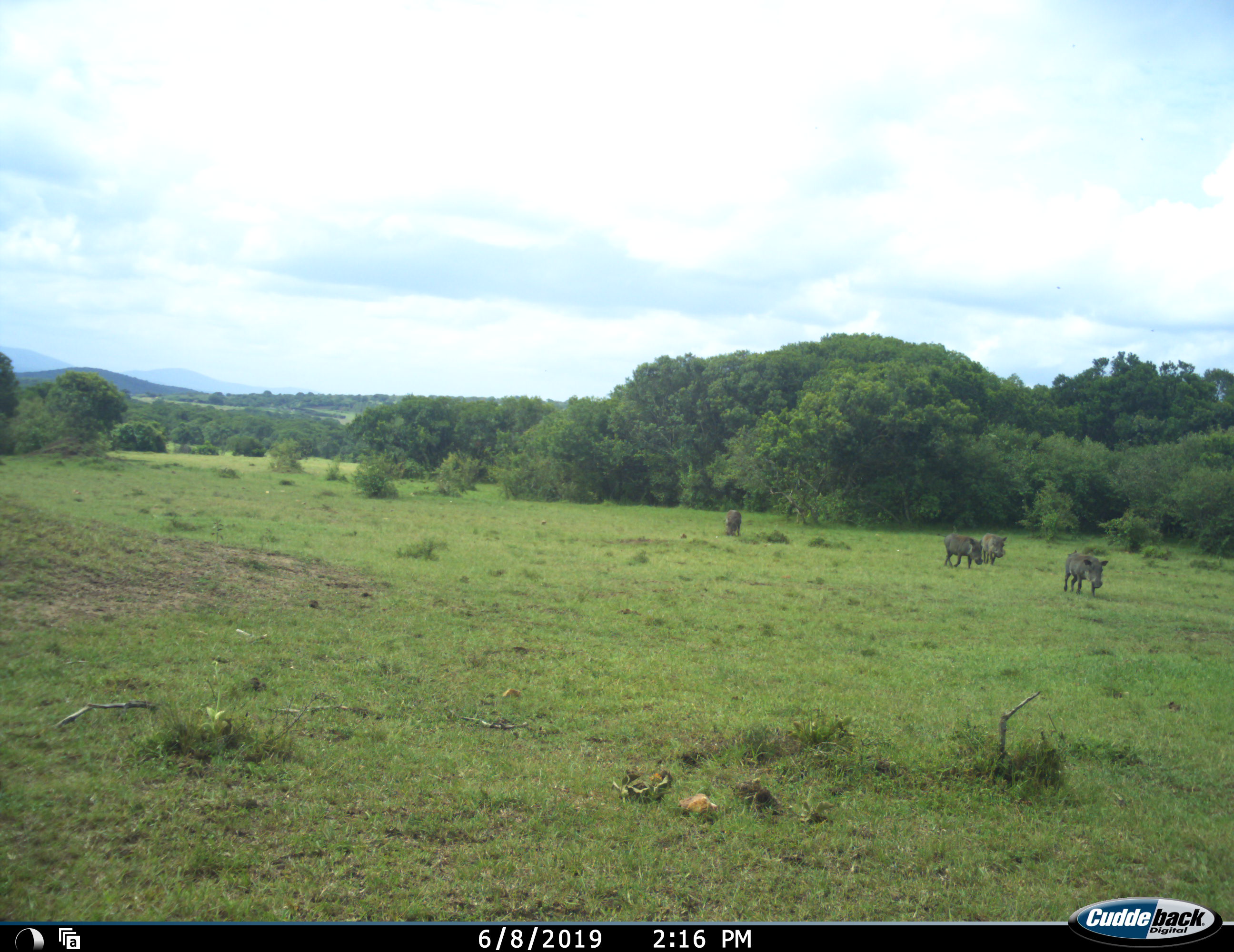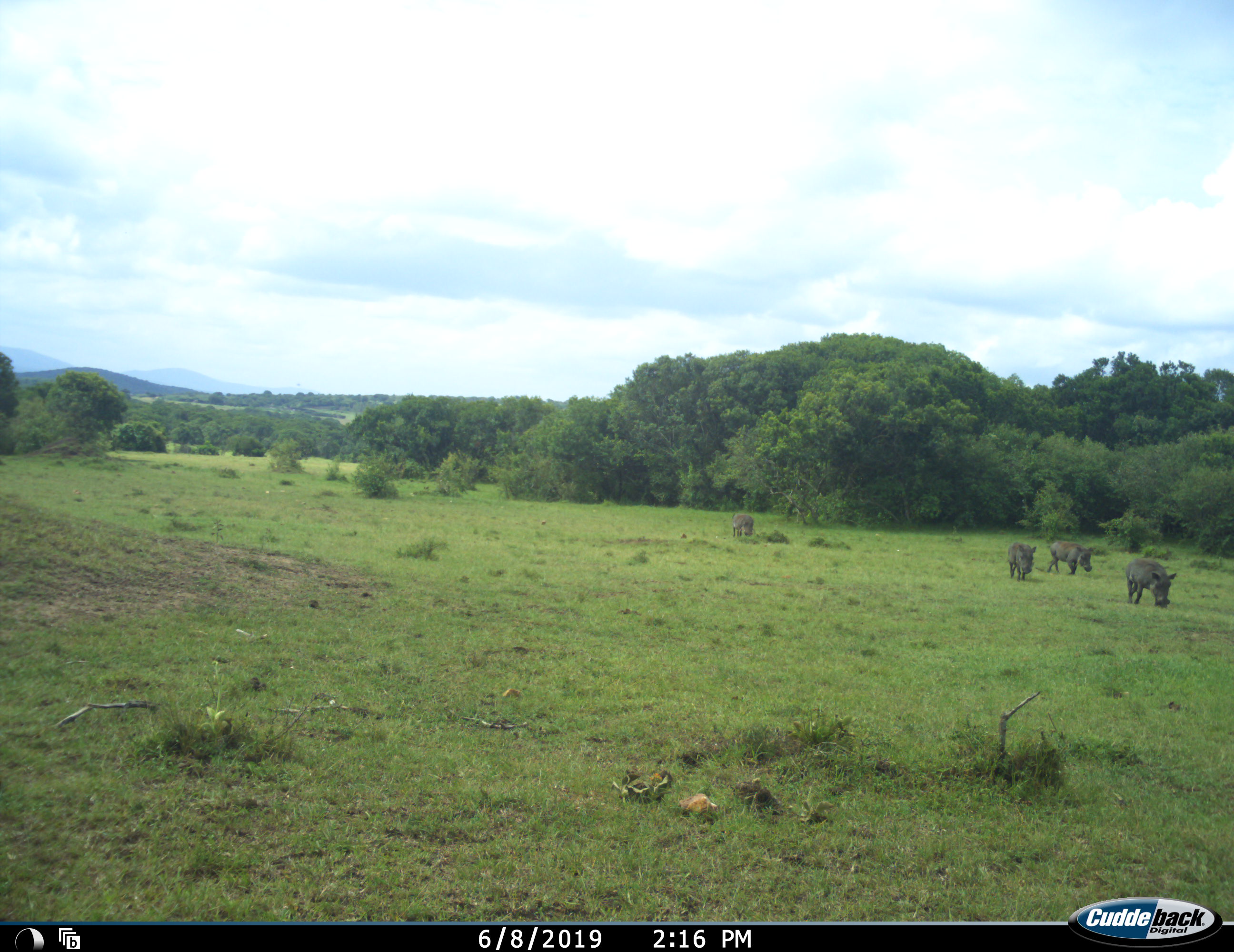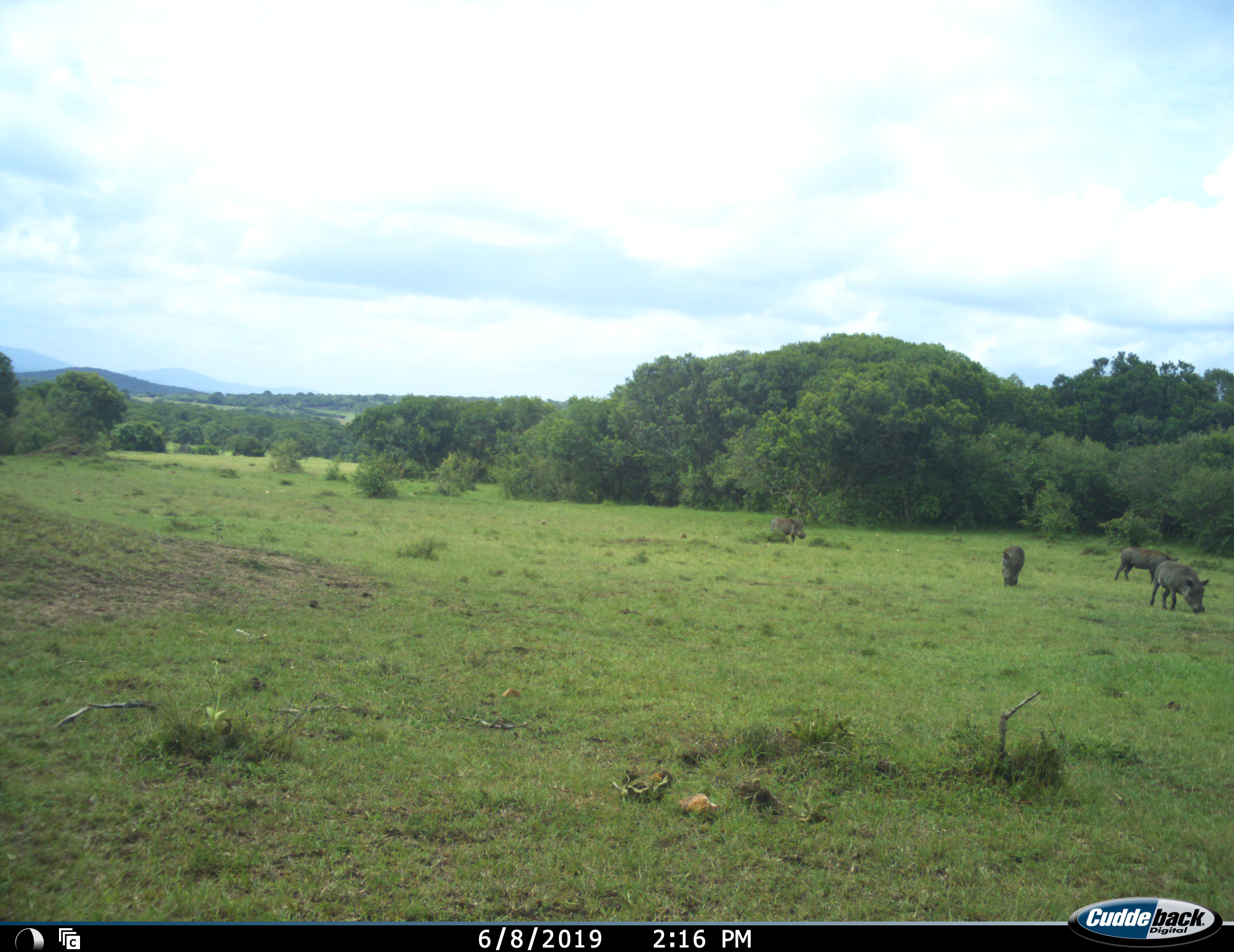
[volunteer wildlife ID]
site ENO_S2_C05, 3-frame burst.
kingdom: Animalia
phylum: Chordata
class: Mammalia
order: Artiodactyla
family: Suidae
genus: Phacochoerus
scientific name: Phacochoerus africanus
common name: warthog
Warthog (Phacochoerus africanus), count 4. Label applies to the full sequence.